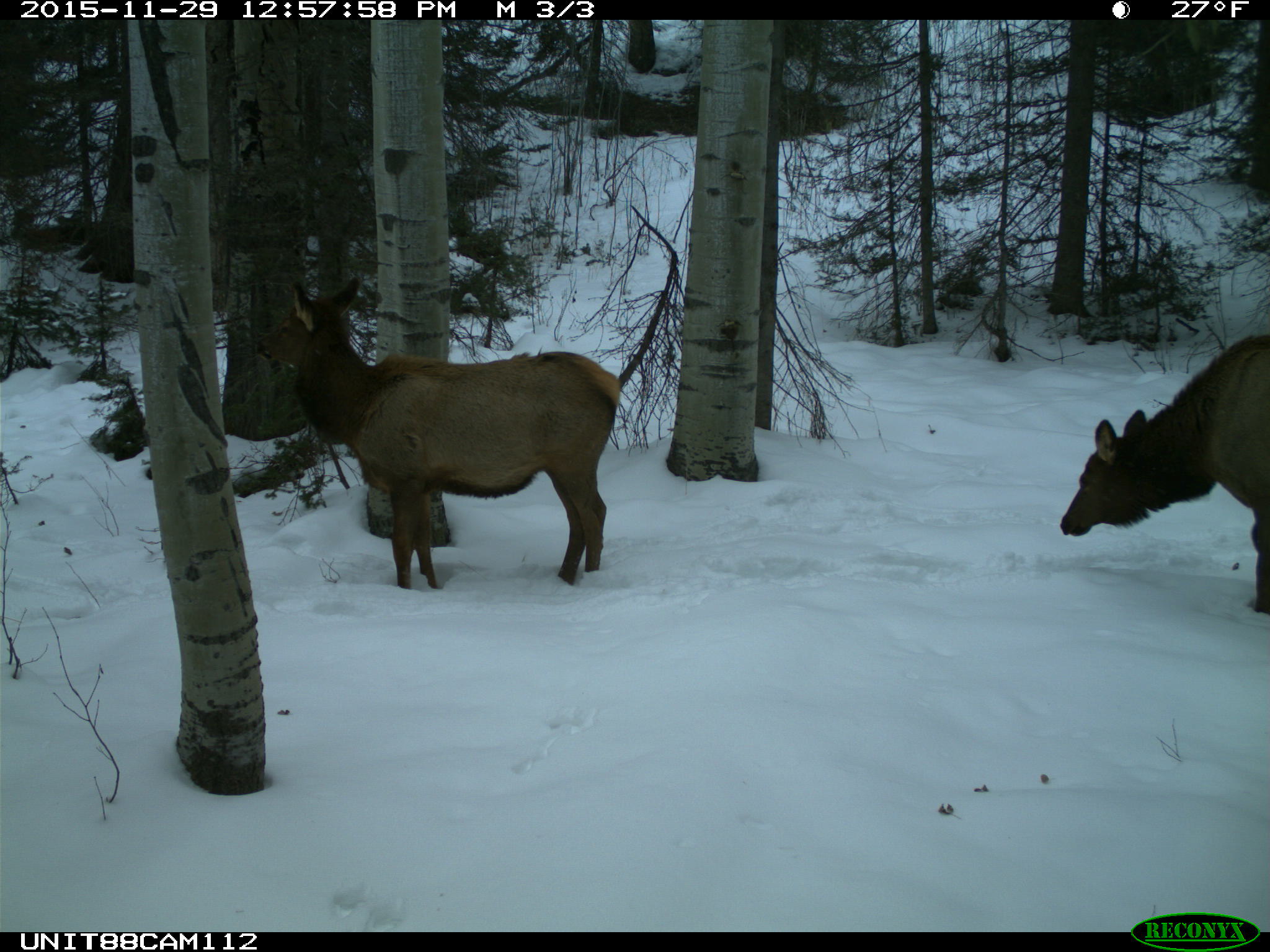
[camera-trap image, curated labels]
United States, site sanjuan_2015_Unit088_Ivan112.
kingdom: Animalia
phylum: Chordata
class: Mammalia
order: Artiodactyla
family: Cervidae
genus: Cervus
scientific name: Cervus elaphus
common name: red deer